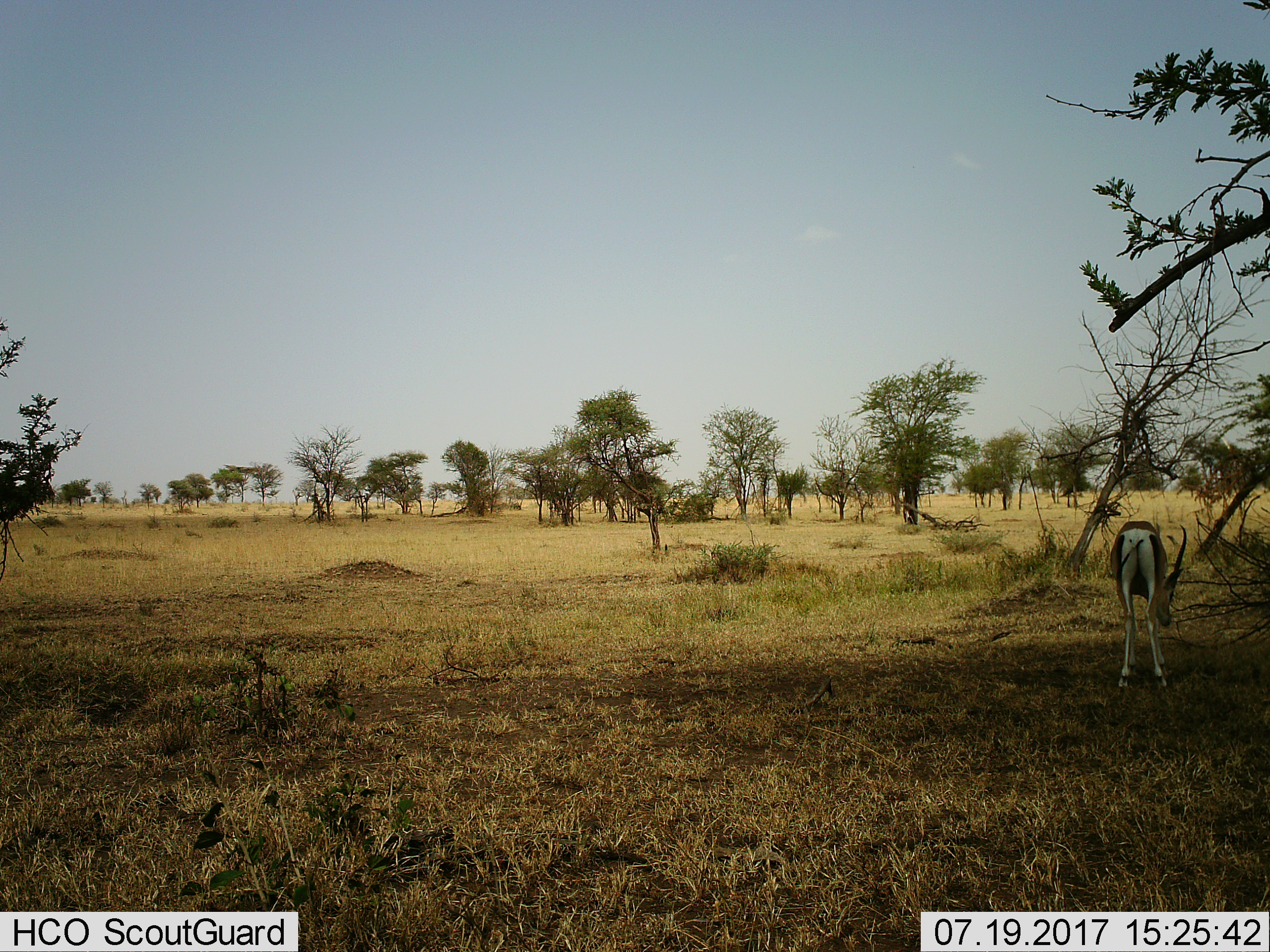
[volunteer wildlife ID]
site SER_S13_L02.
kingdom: Animalia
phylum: Chordata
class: Mammalia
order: Artiodactyla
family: Bovidae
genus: Eudorcas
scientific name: Eudorcas thomsonii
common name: thomson's gazelle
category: gazellethomsons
Gazellethomsons (thomson's gazelle) (Eudorcas thomsonii), count 1. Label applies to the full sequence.